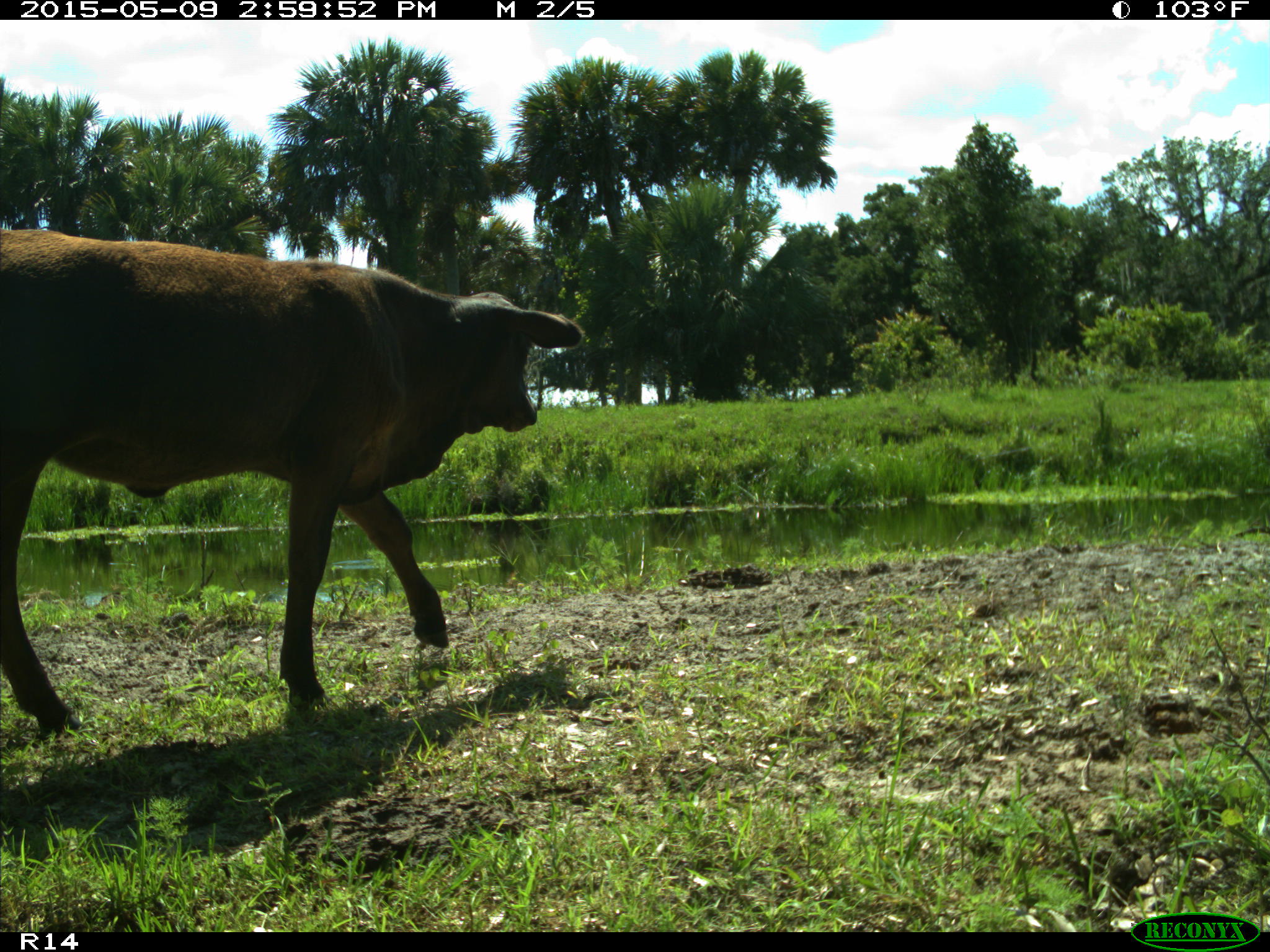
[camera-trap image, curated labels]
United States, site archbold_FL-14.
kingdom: Animalia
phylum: Chordata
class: Mammalia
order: Artiodactyla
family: Bovidae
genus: Bos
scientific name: Bos taurus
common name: domestic cow